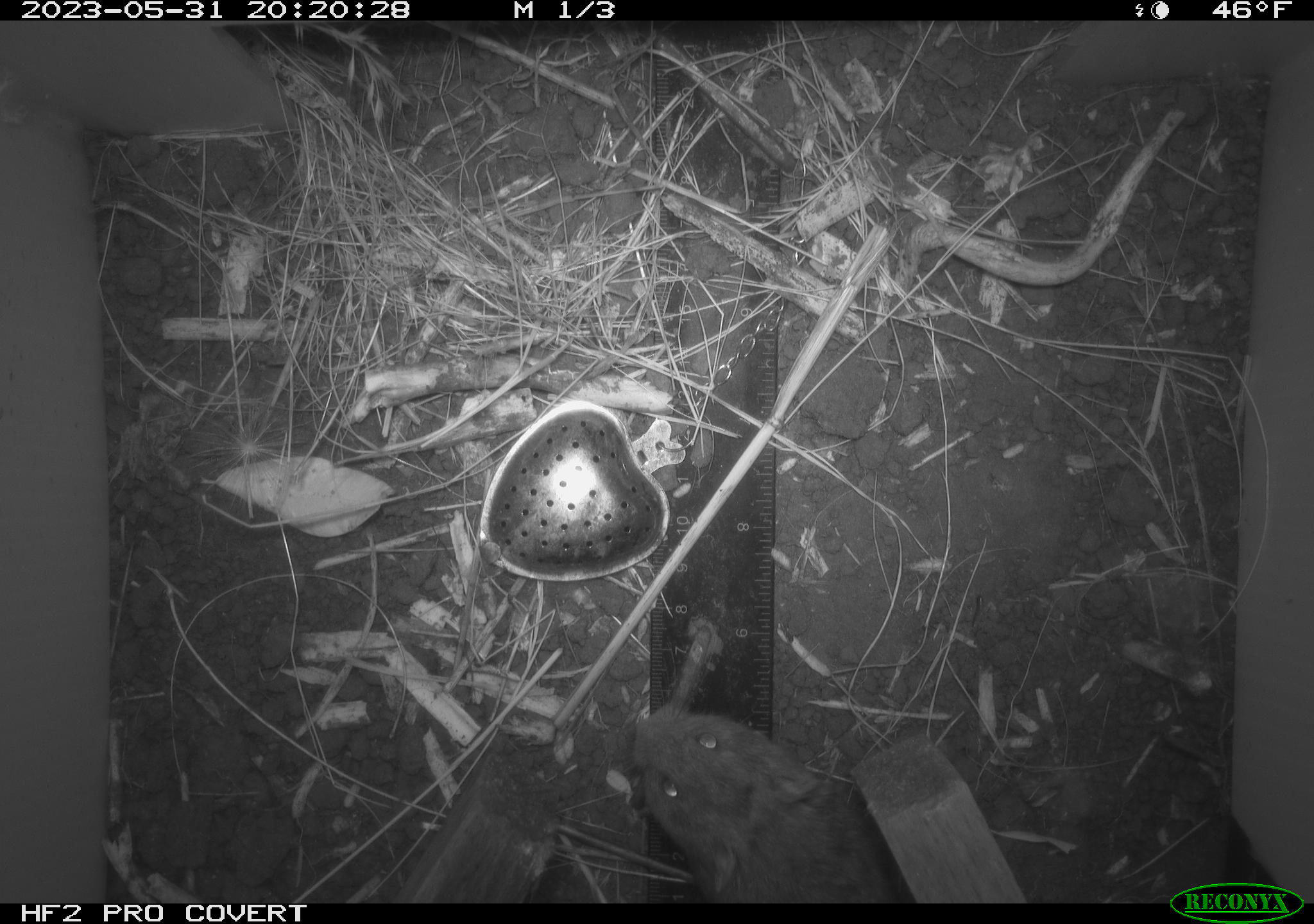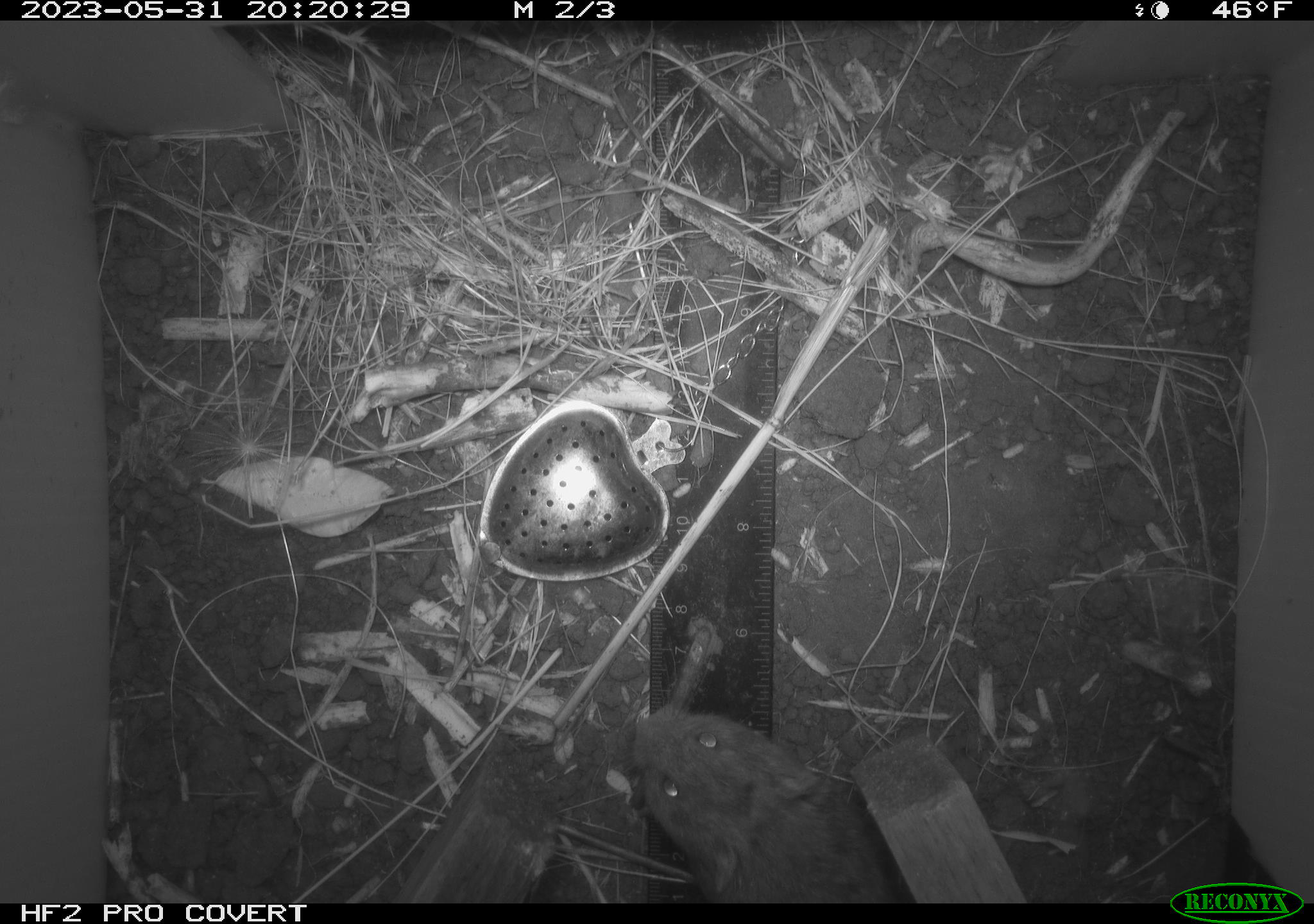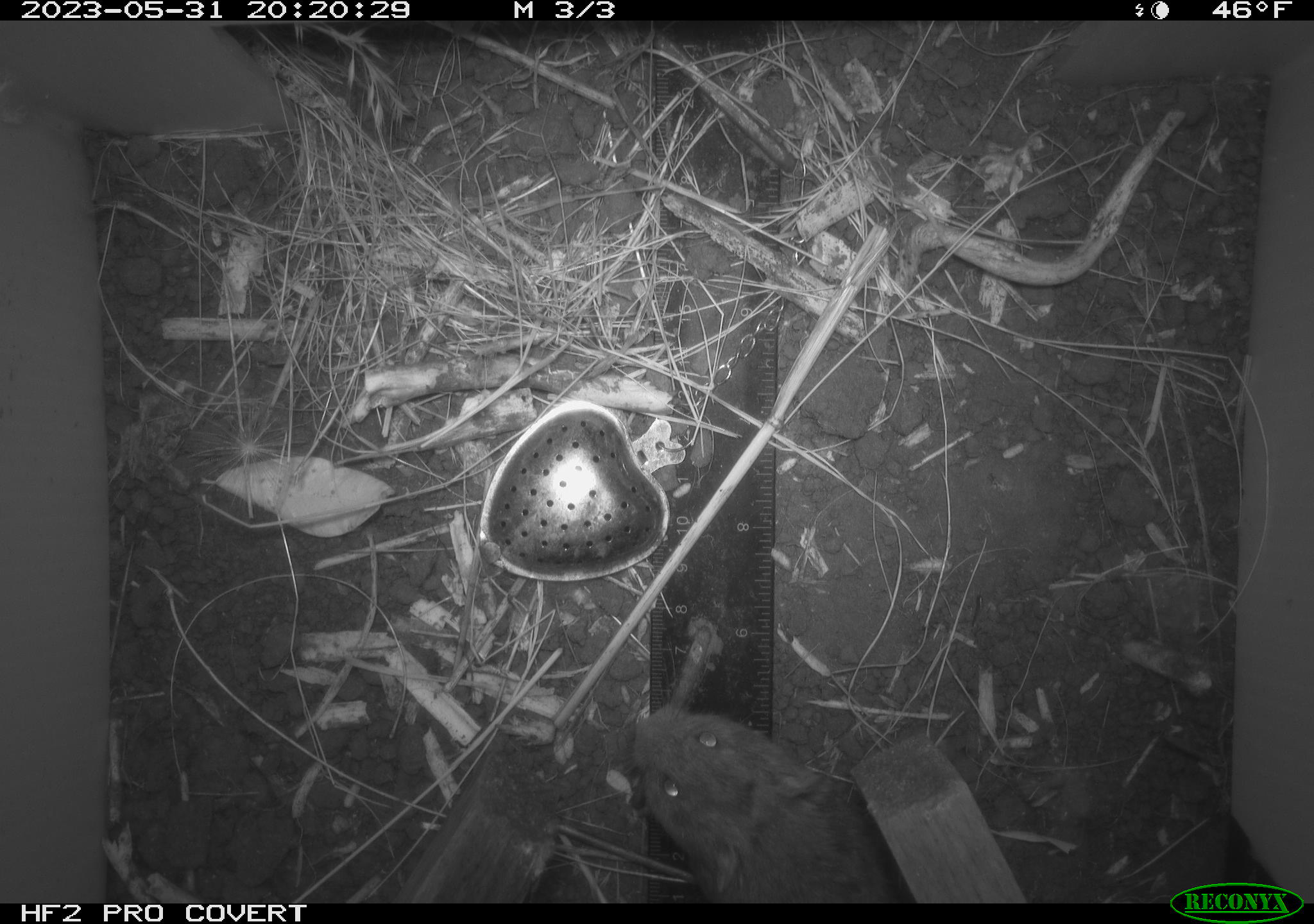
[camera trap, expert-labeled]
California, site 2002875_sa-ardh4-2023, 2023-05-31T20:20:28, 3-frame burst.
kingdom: Animalia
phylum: Chordata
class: Mammalia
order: Rodentia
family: Cricetidae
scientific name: Arvicolinae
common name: voles, lemmings, and muskrats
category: arvicolinae subfamily